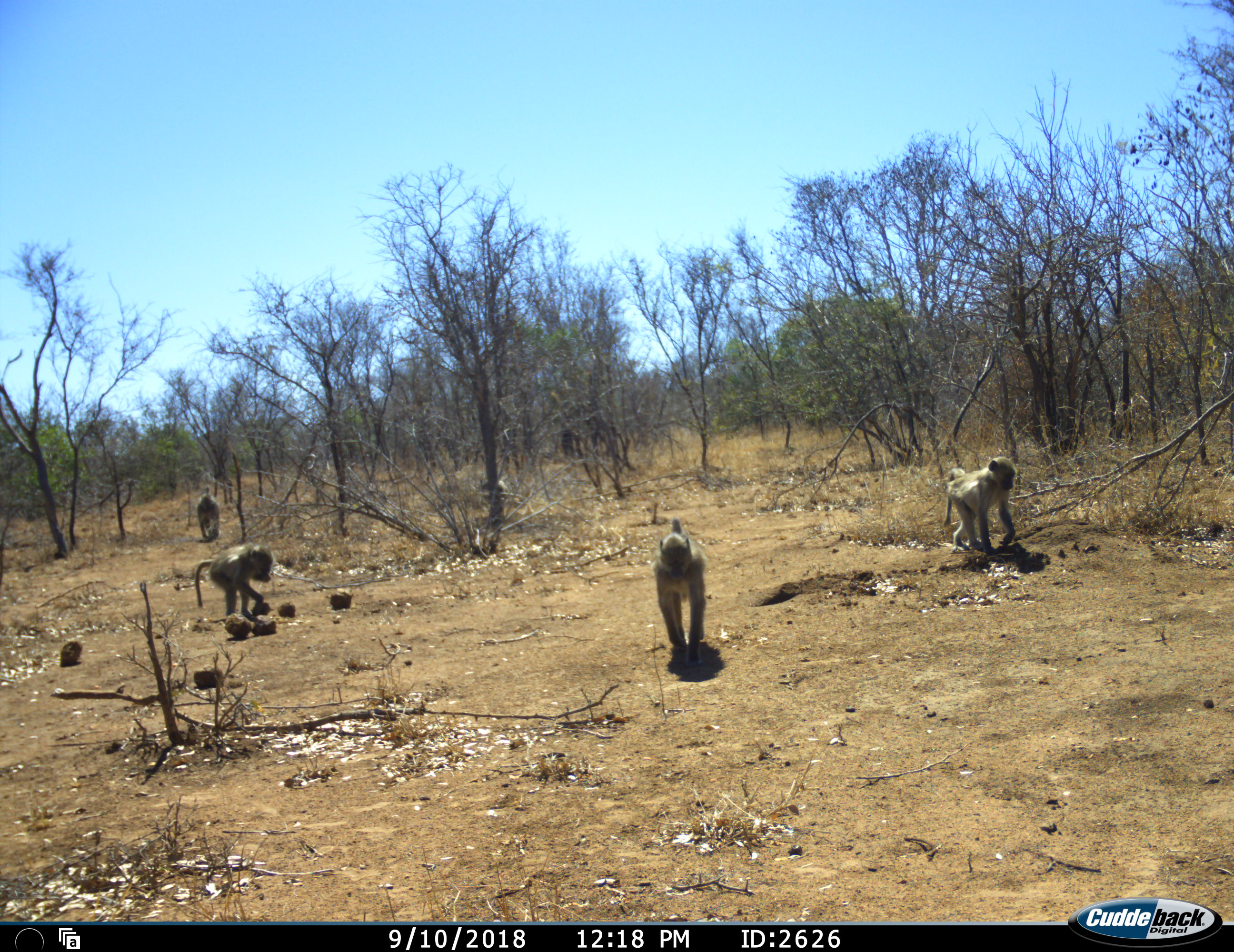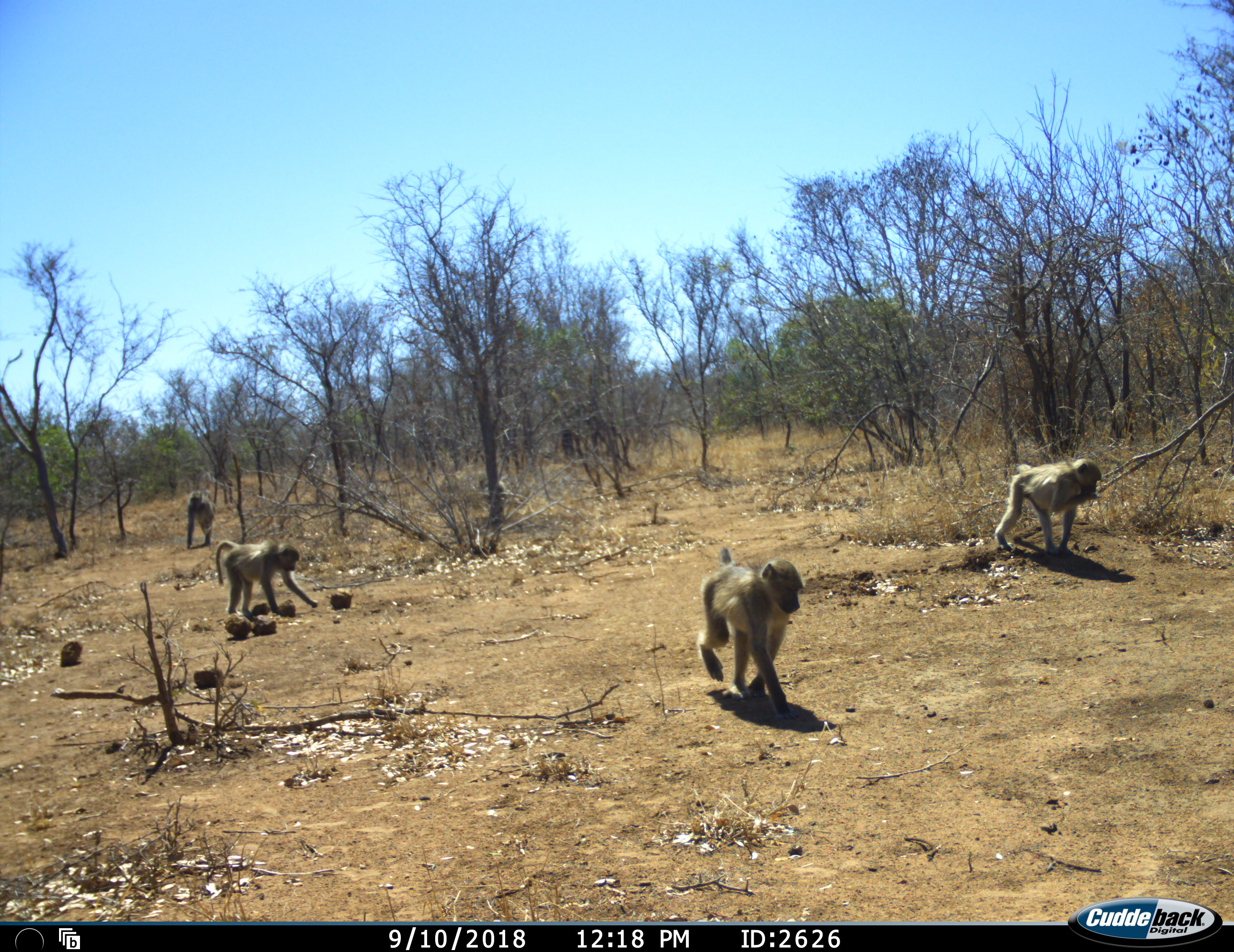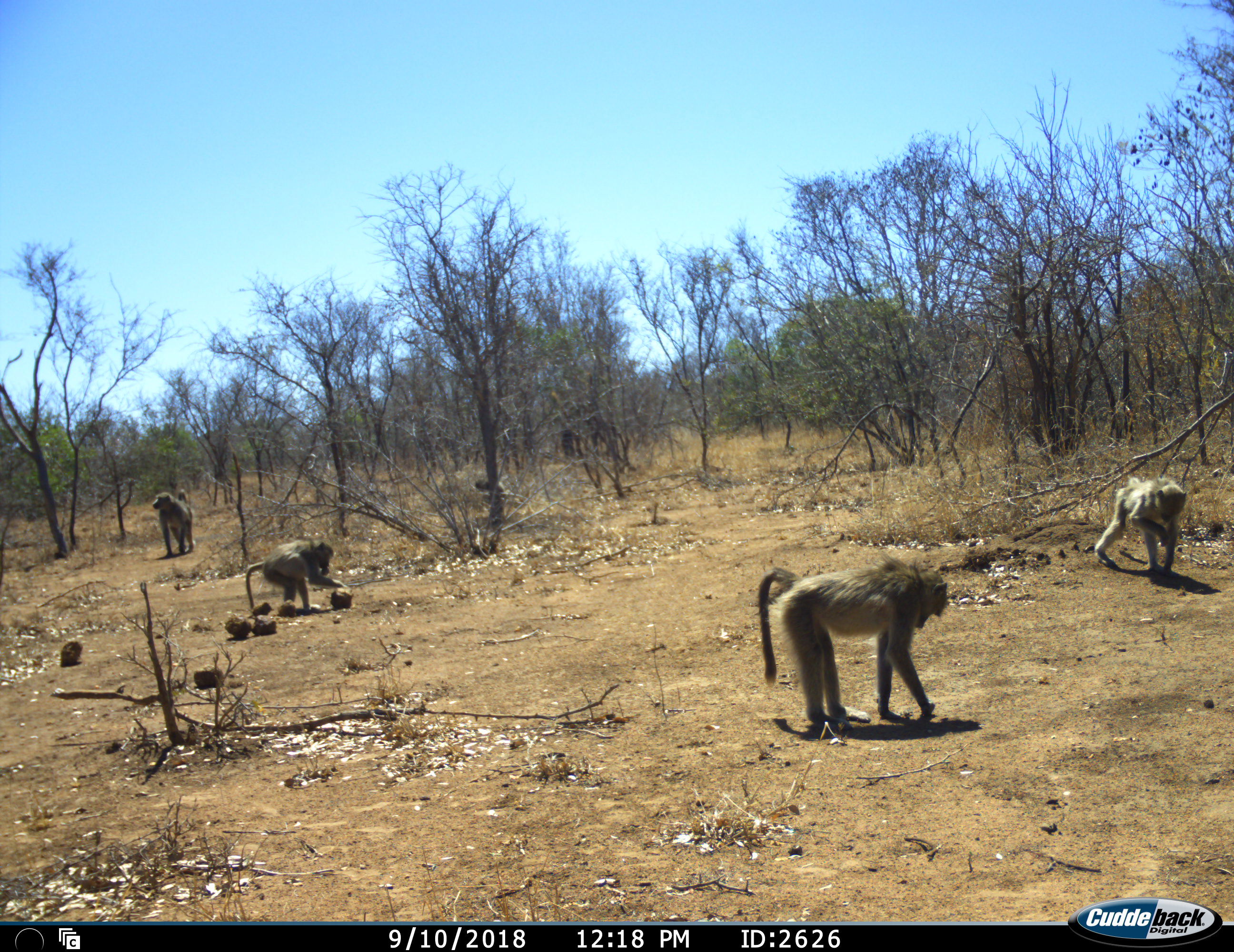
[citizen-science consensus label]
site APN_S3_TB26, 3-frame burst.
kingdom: Animalia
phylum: Chordata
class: Mammalia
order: Primates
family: Cercopithecidae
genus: Papio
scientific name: Papio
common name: baboon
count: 4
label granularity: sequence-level